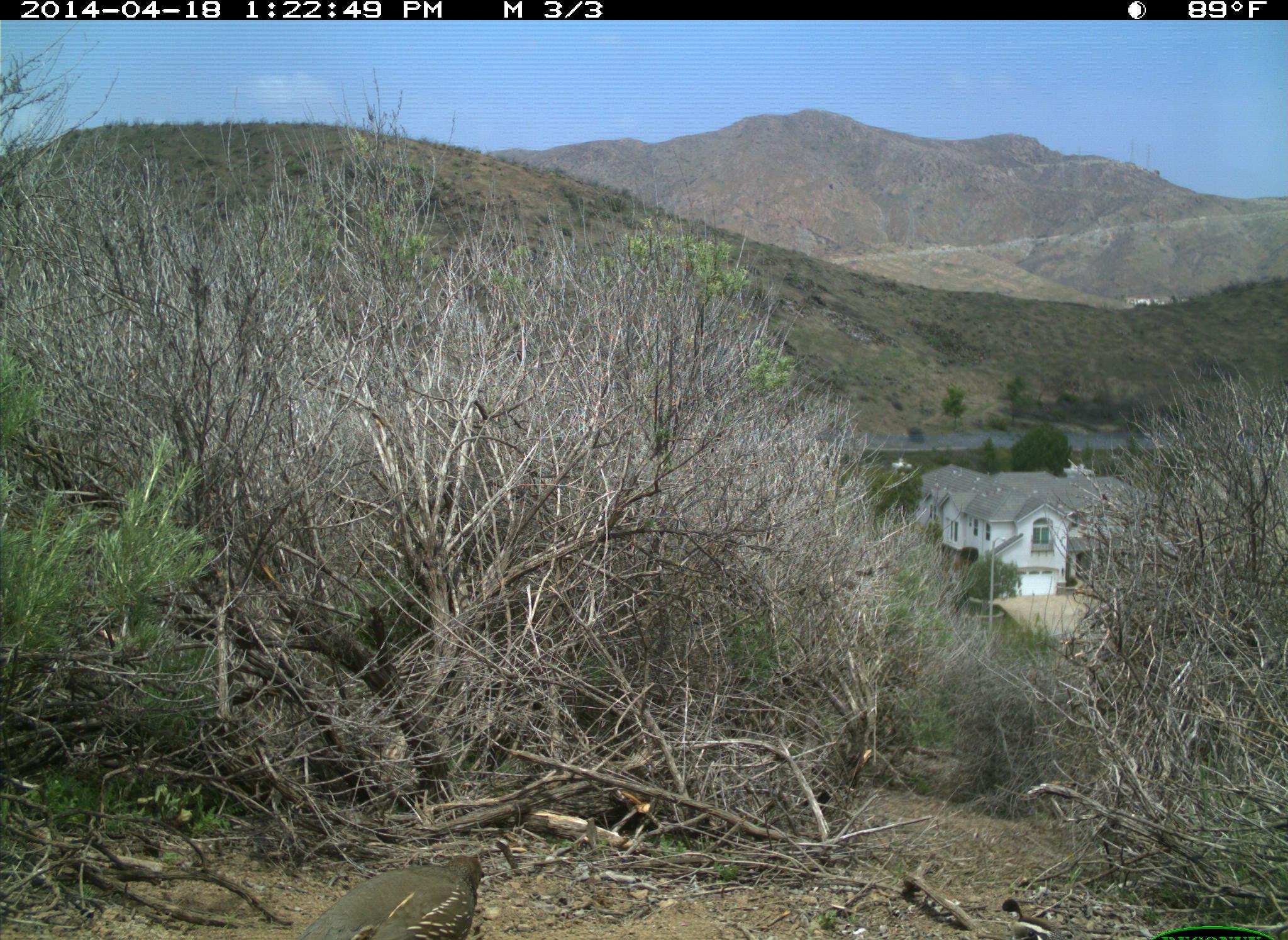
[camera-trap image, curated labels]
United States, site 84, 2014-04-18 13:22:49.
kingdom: Animalia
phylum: Chordata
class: Aves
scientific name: Aves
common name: bird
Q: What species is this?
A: Bird (Aves).